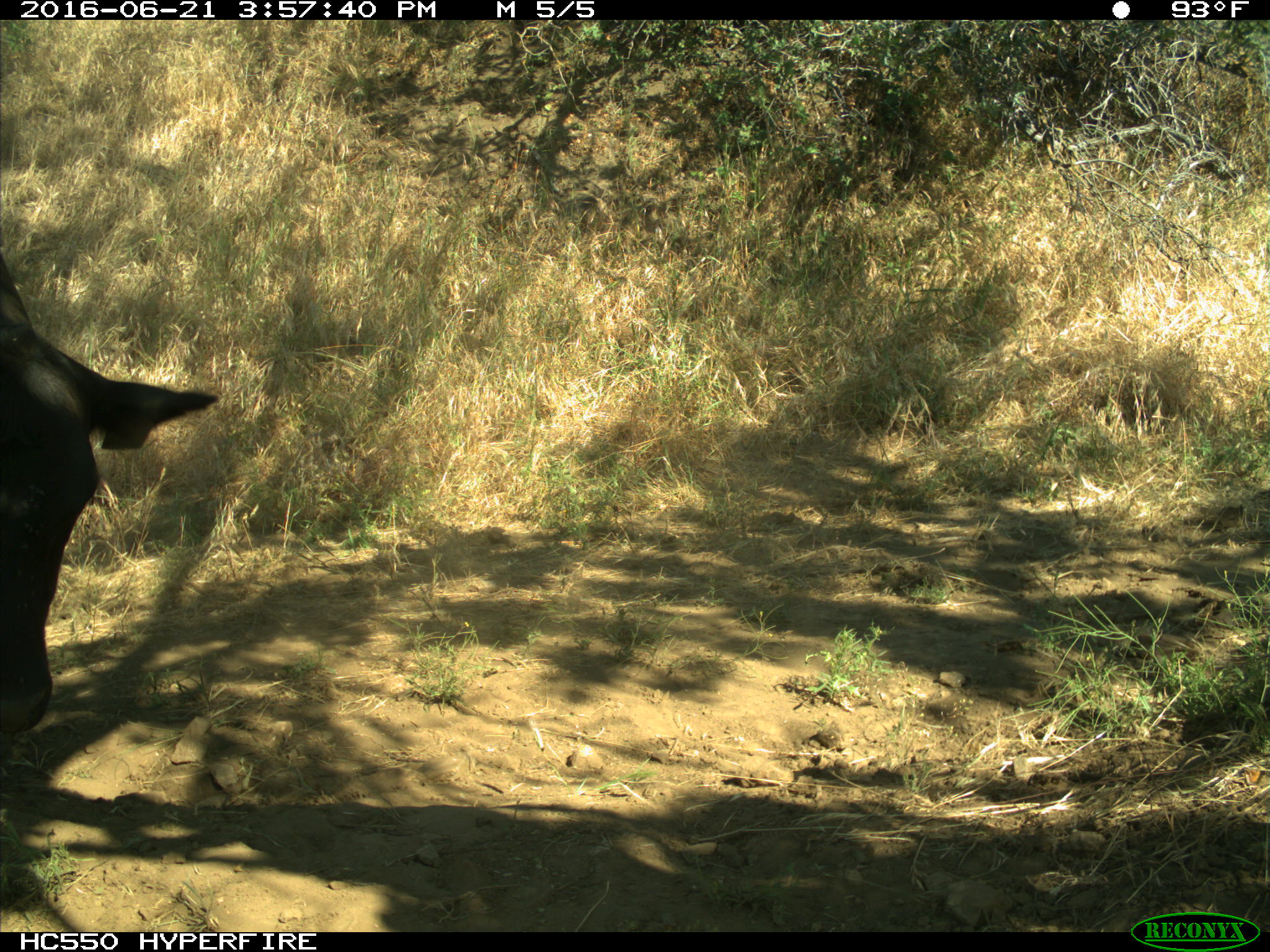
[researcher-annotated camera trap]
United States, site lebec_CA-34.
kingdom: Animalia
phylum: Chordata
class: Mammalia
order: Artiodactyla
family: Bovidae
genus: Bos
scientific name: Bos taurus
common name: domestic cow